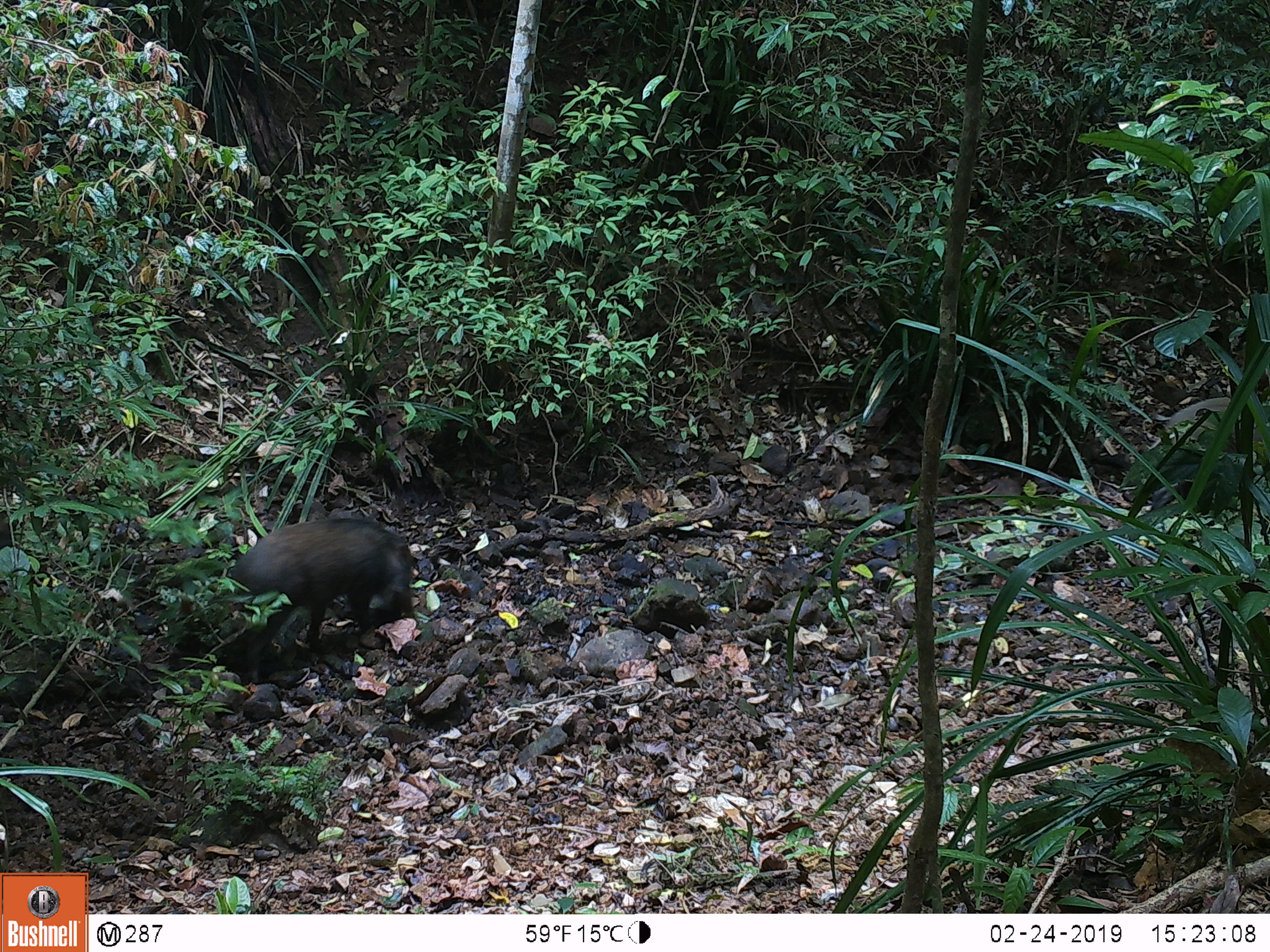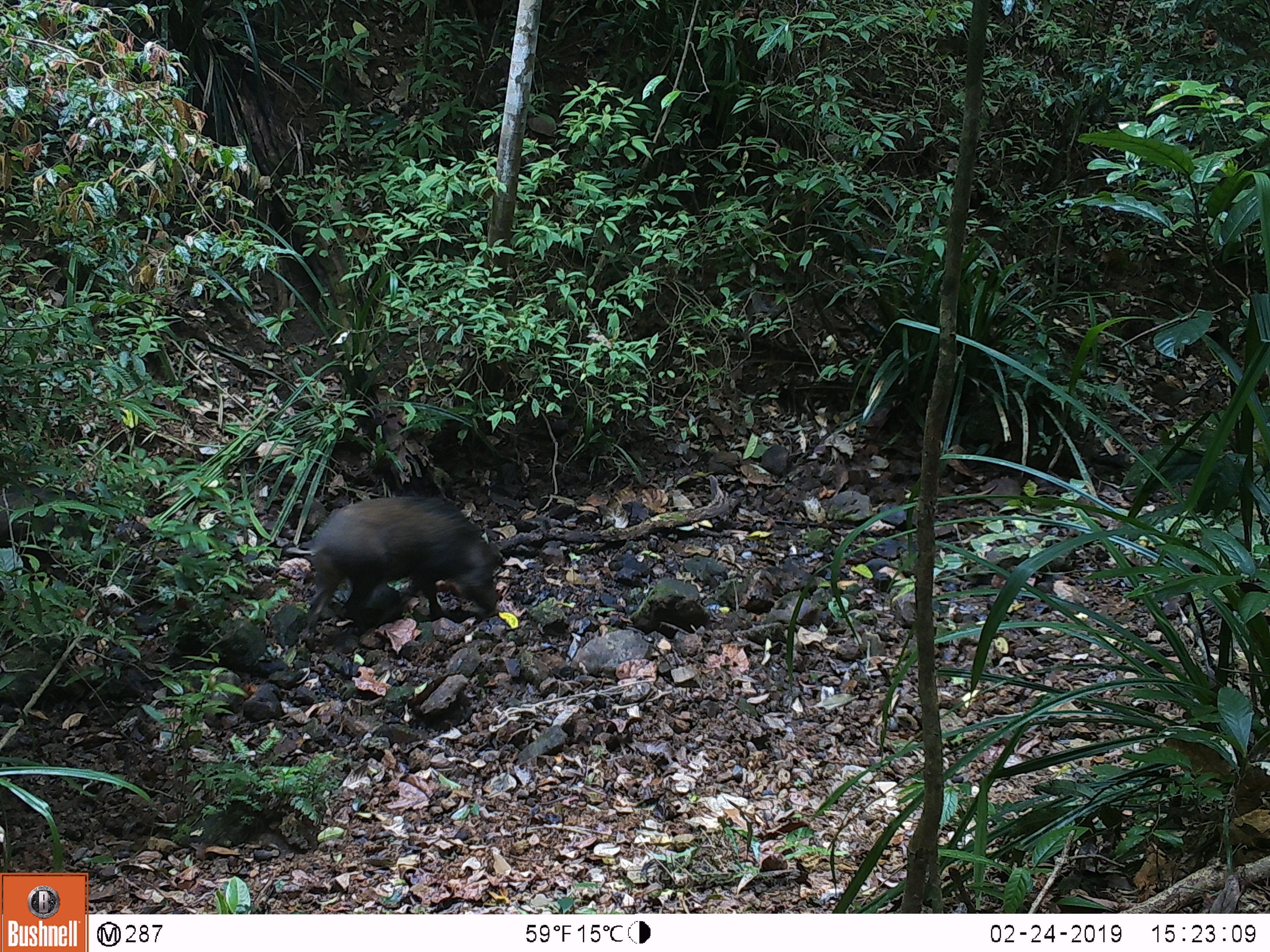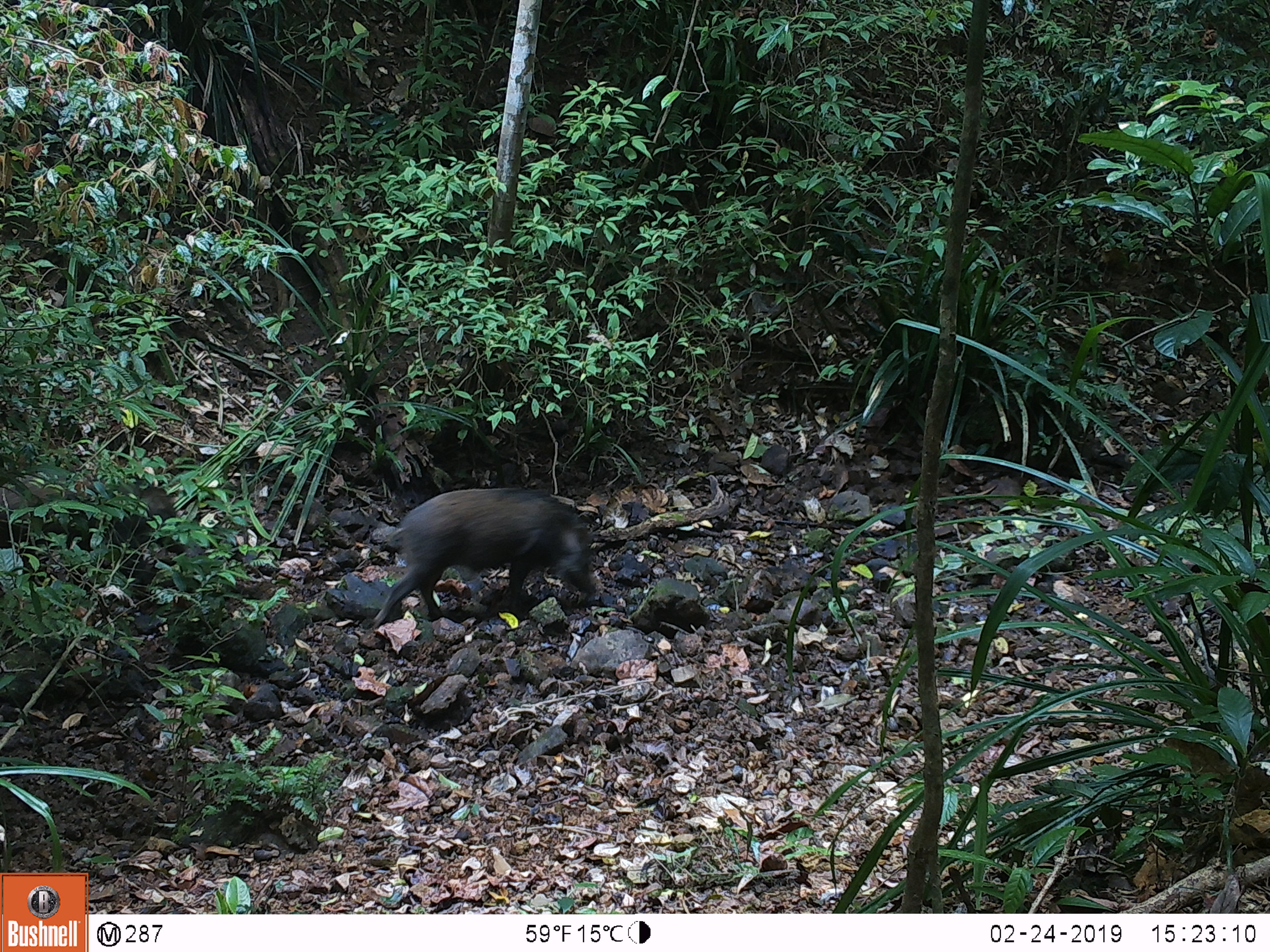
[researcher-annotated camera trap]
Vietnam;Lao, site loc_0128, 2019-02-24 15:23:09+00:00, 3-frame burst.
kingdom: Animalia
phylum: Chordata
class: Mammalia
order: Artiodactyla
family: Suidae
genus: Sus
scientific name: Sus scrofa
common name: eurasian wild pig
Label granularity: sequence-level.